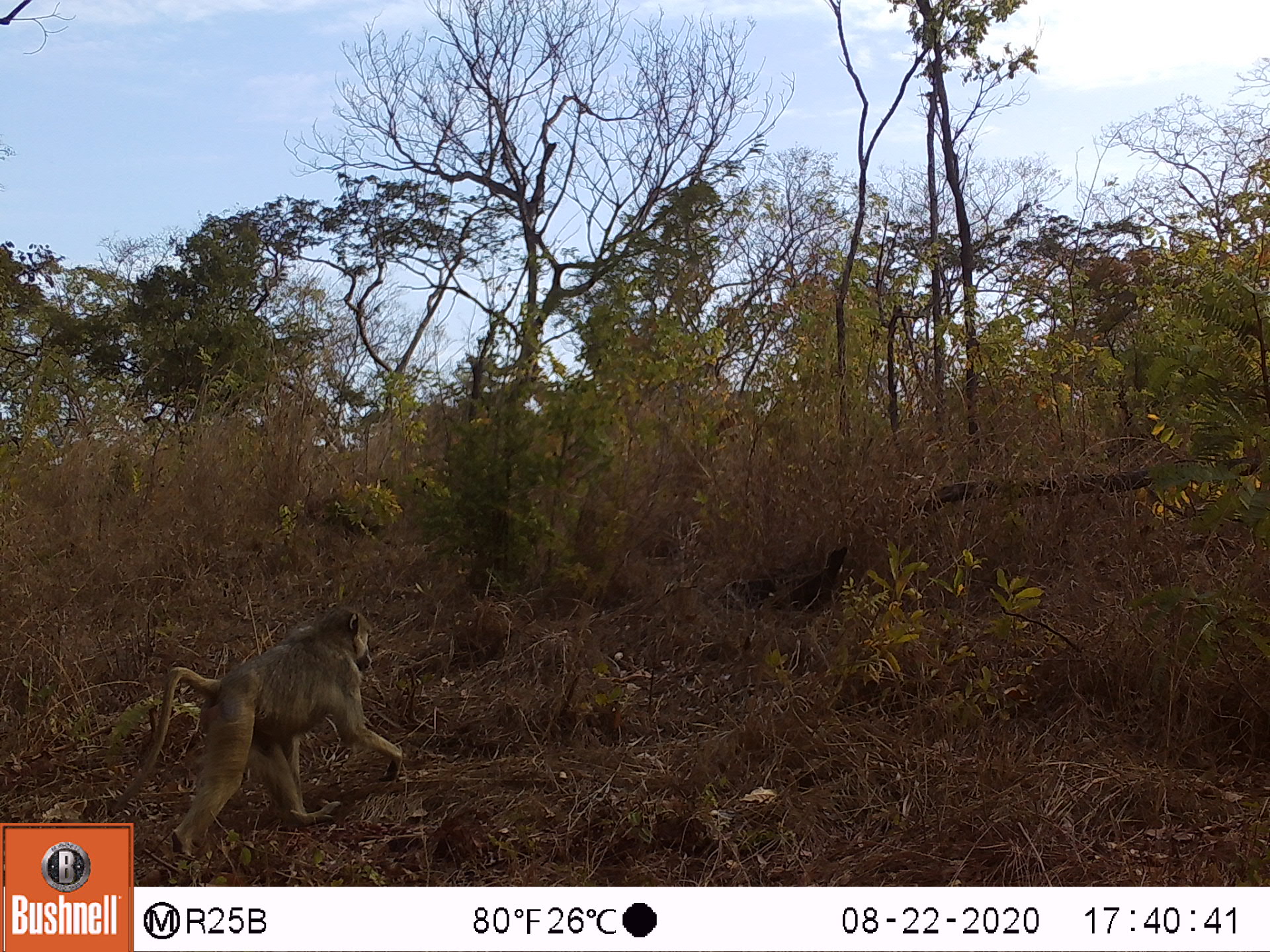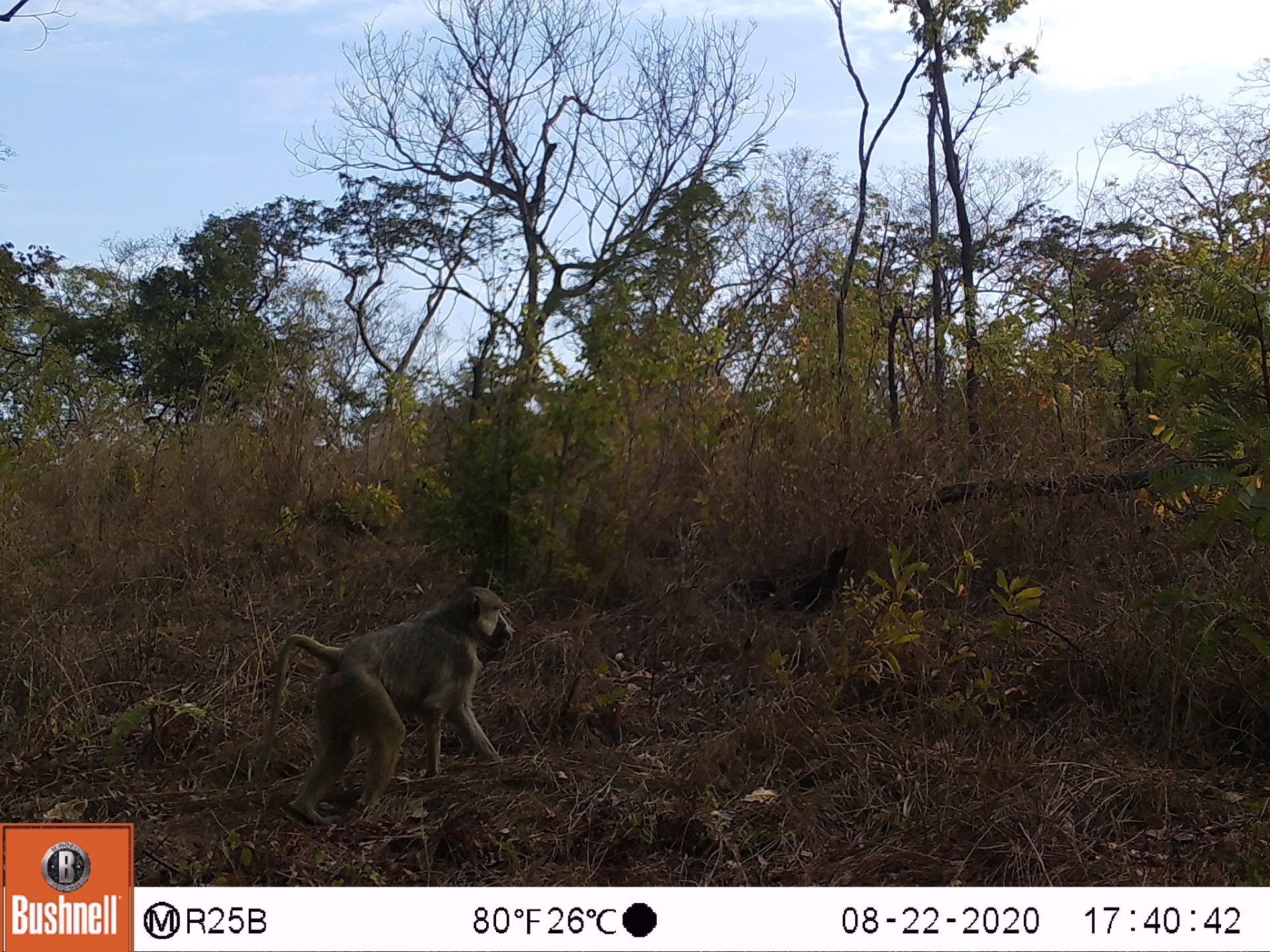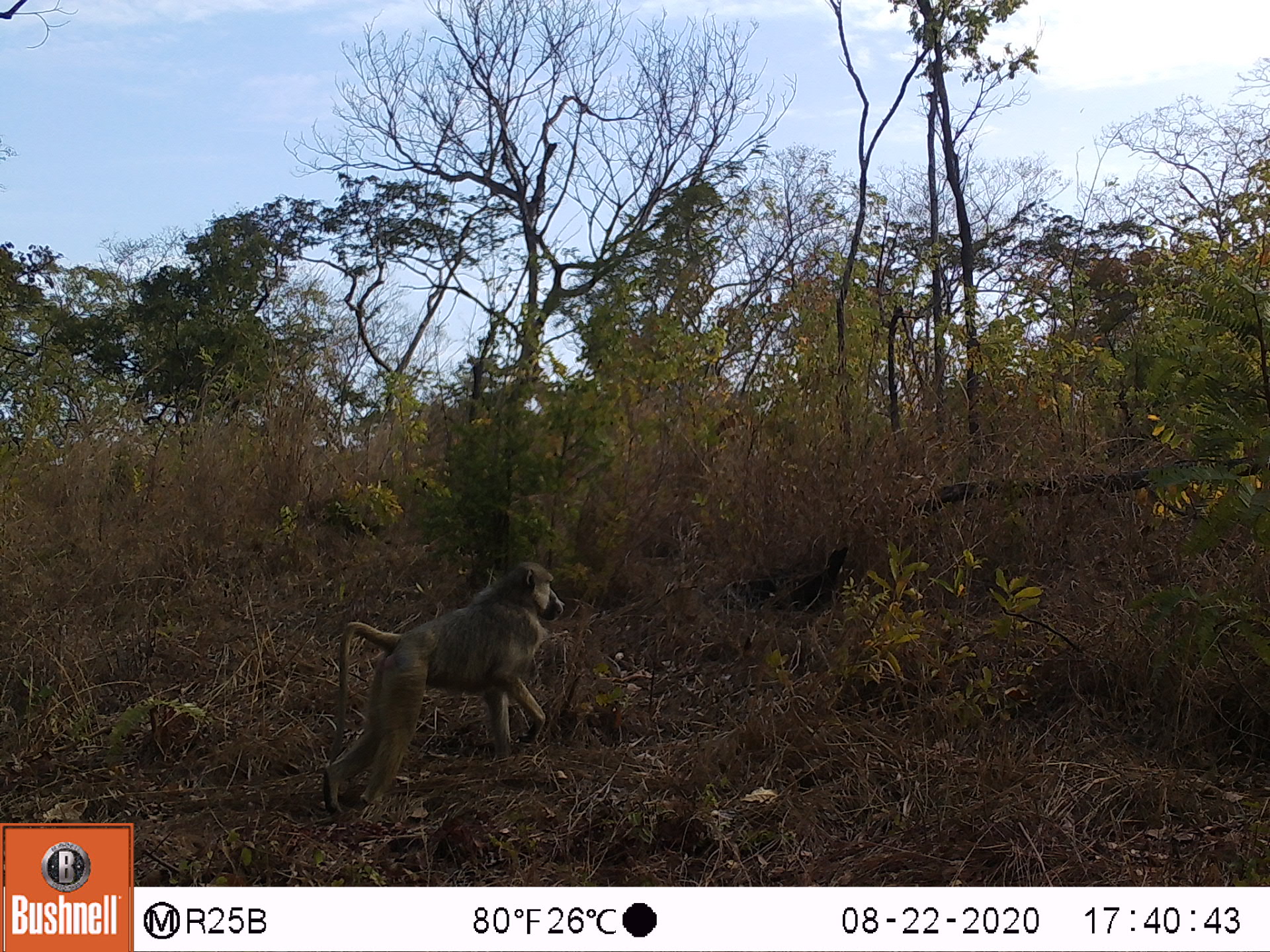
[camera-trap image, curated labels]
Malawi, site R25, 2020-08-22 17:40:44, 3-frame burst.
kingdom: Animalia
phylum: Chordata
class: Mammalia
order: Primates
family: Cercopithecidae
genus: Papio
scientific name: Papio cynocephalus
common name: yellow baboon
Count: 1.